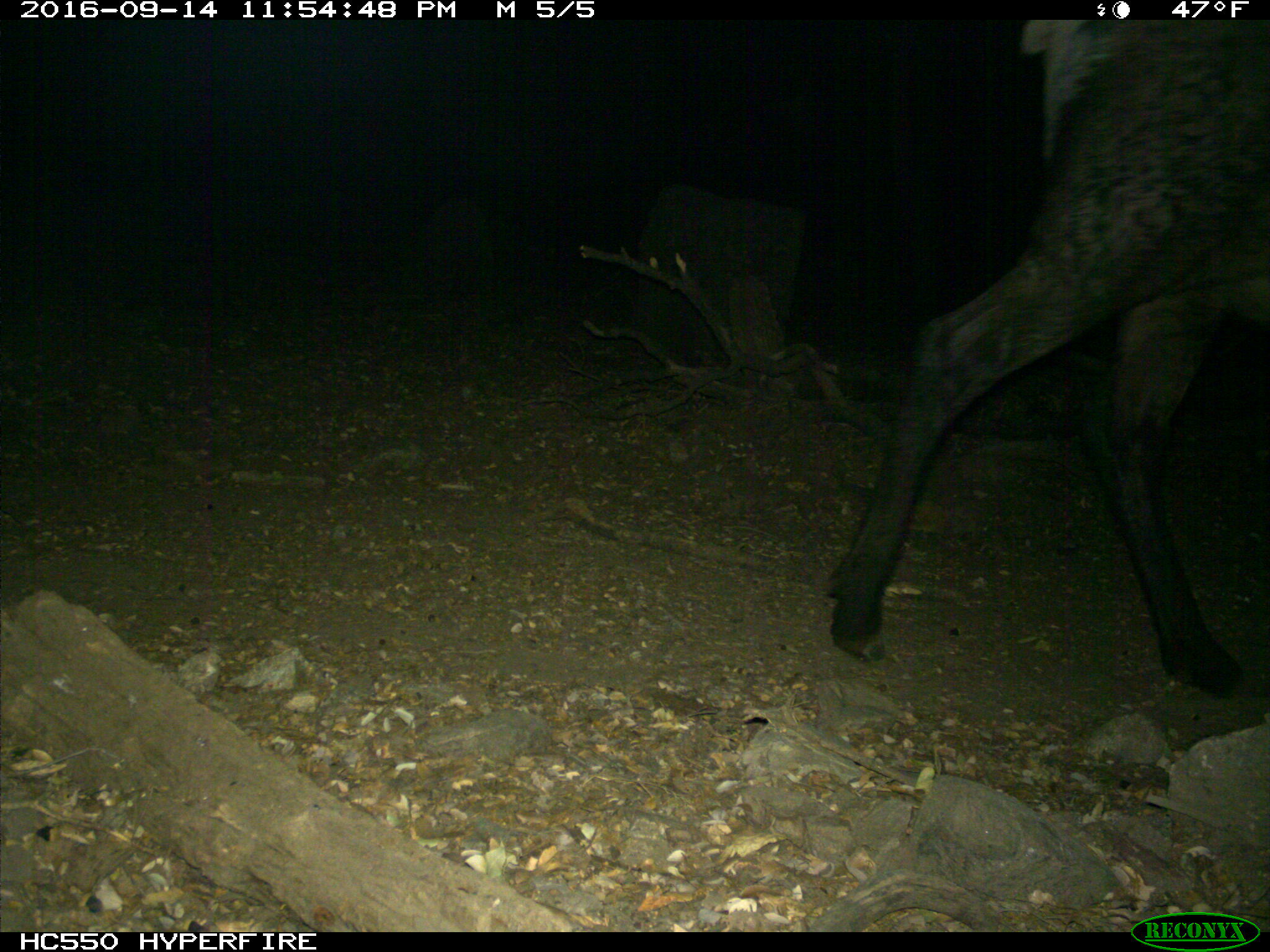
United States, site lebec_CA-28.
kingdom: Animalia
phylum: Chordata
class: Mammalia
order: Artiodactyla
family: Cervidae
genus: Cervus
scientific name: Cervus canadensis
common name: elk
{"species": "Cervus canadensis (elk)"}